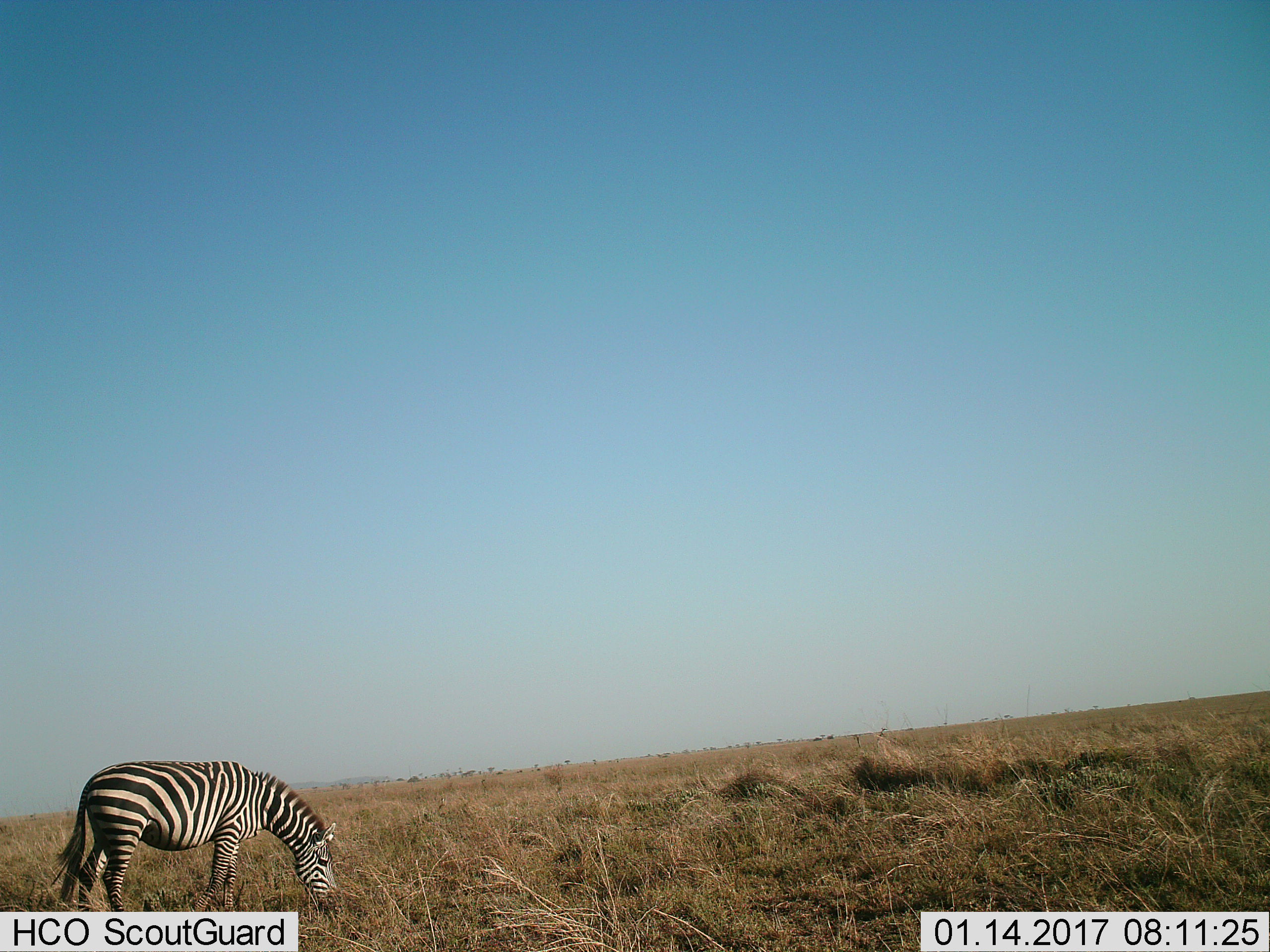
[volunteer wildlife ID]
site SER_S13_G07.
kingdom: Animalia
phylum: Chordata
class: Mammalia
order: Perissodactyla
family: Equidae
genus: Equus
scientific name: Equus quagga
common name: plains zebra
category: zebraplains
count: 1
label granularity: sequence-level